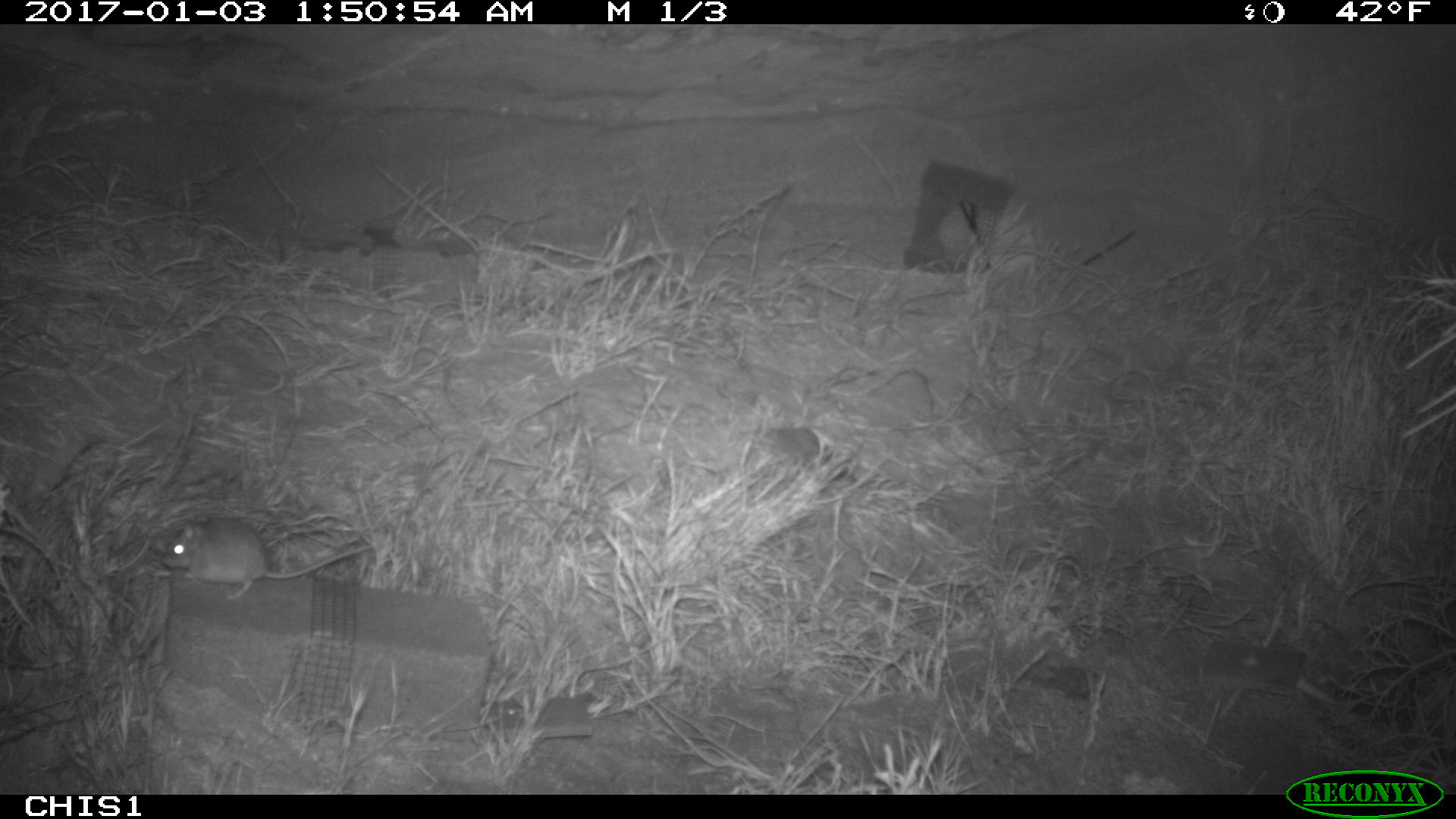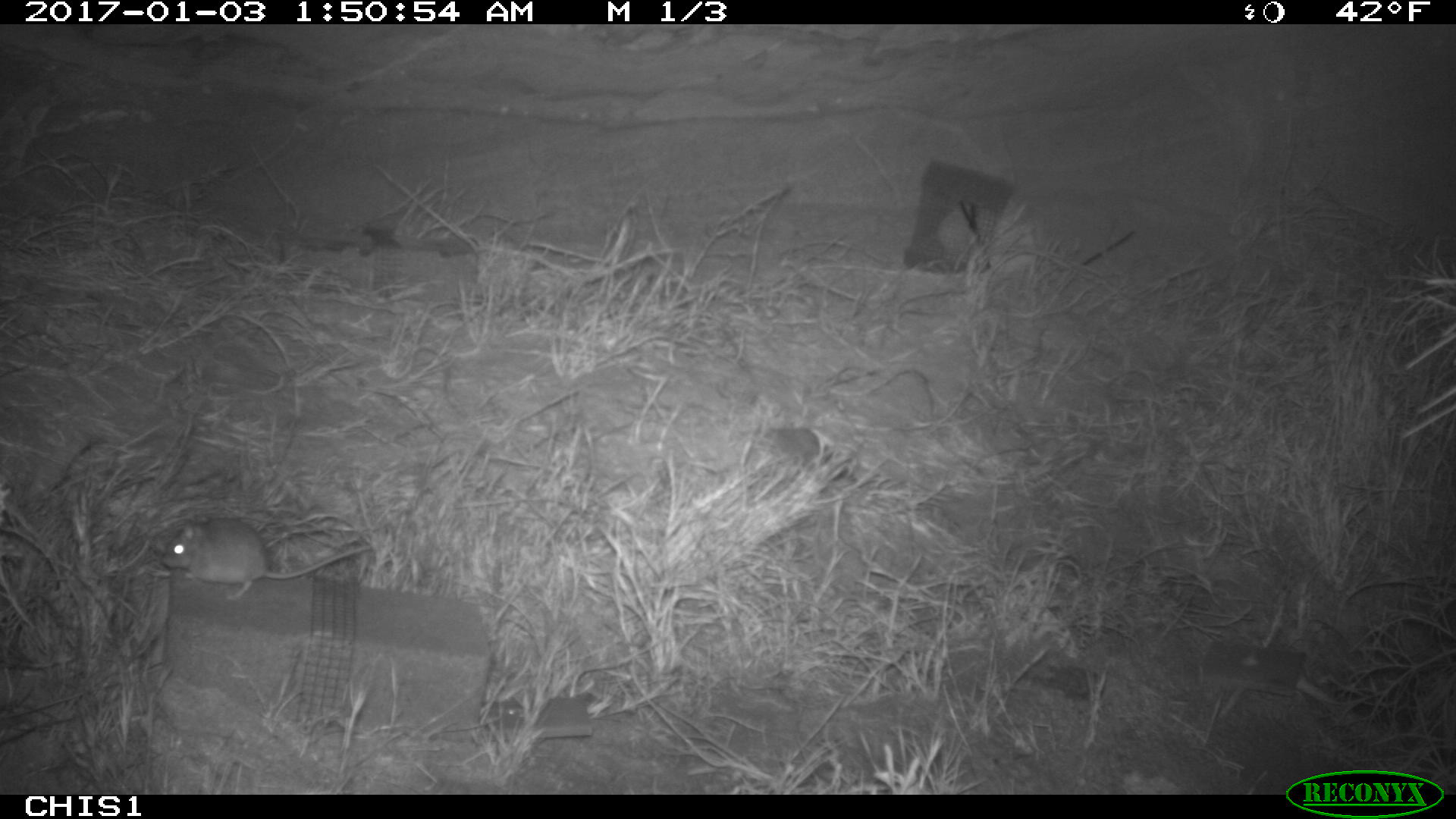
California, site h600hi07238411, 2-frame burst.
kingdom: Animalia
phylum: Chordata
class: Mammalia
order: Rodentia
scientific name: Rodentia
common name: rodent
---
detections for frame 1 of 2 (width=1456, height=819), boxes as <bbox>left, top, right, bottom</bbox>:
rodent: <bbox>163, 517, 371, 600</bbox>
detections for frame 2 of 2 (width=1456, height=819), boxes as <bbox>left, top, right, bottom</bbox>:
rodent: <bbox>157, 515, 372, 601</bbox>